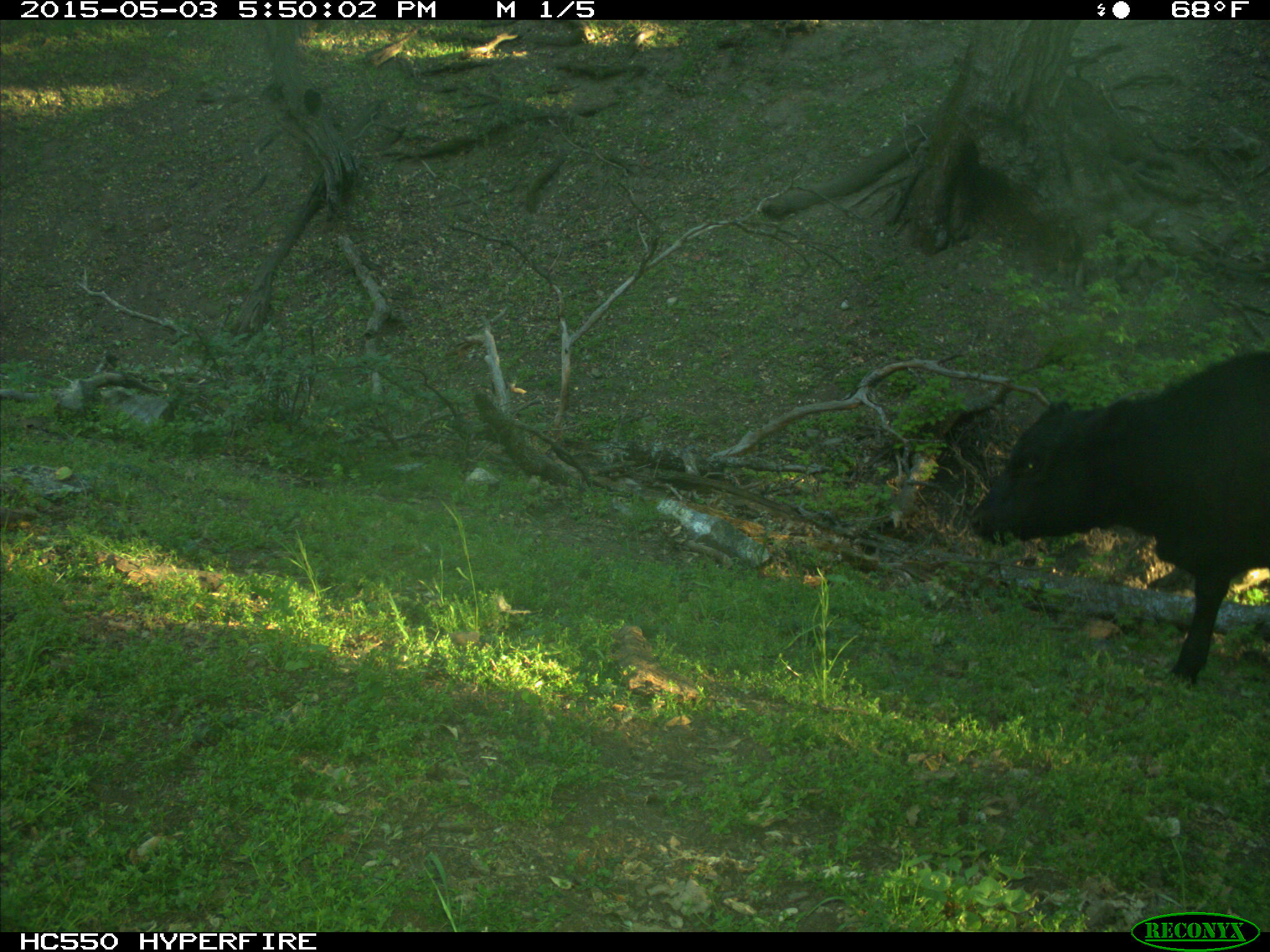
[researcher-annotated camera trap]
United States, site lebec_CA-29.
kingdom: Animalia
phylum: Chordata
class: Mammalia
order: Artiodactyla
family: Bovidae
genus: Bos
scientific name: Bos taurus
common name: domestic cow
Bos taurus (domestic cow).